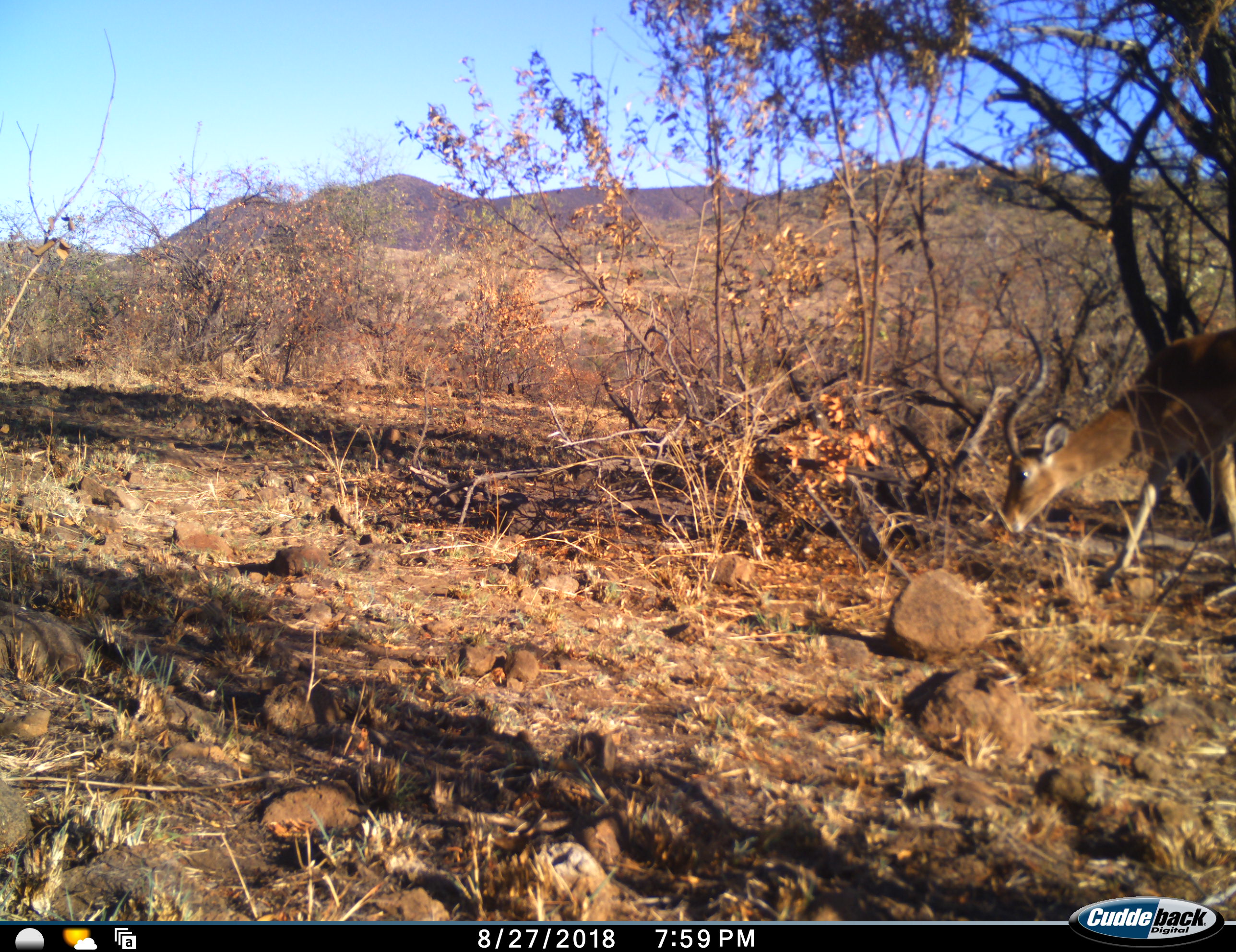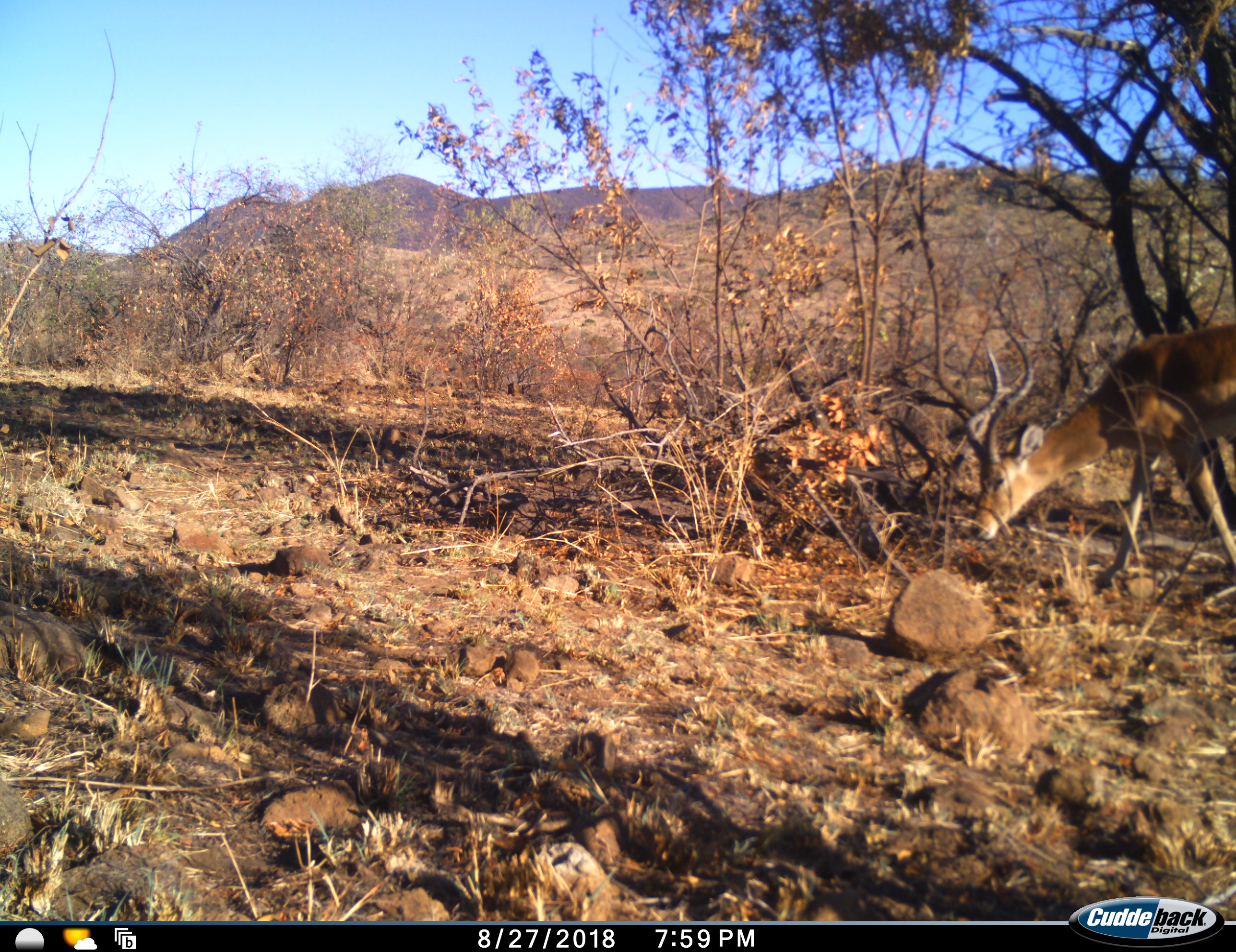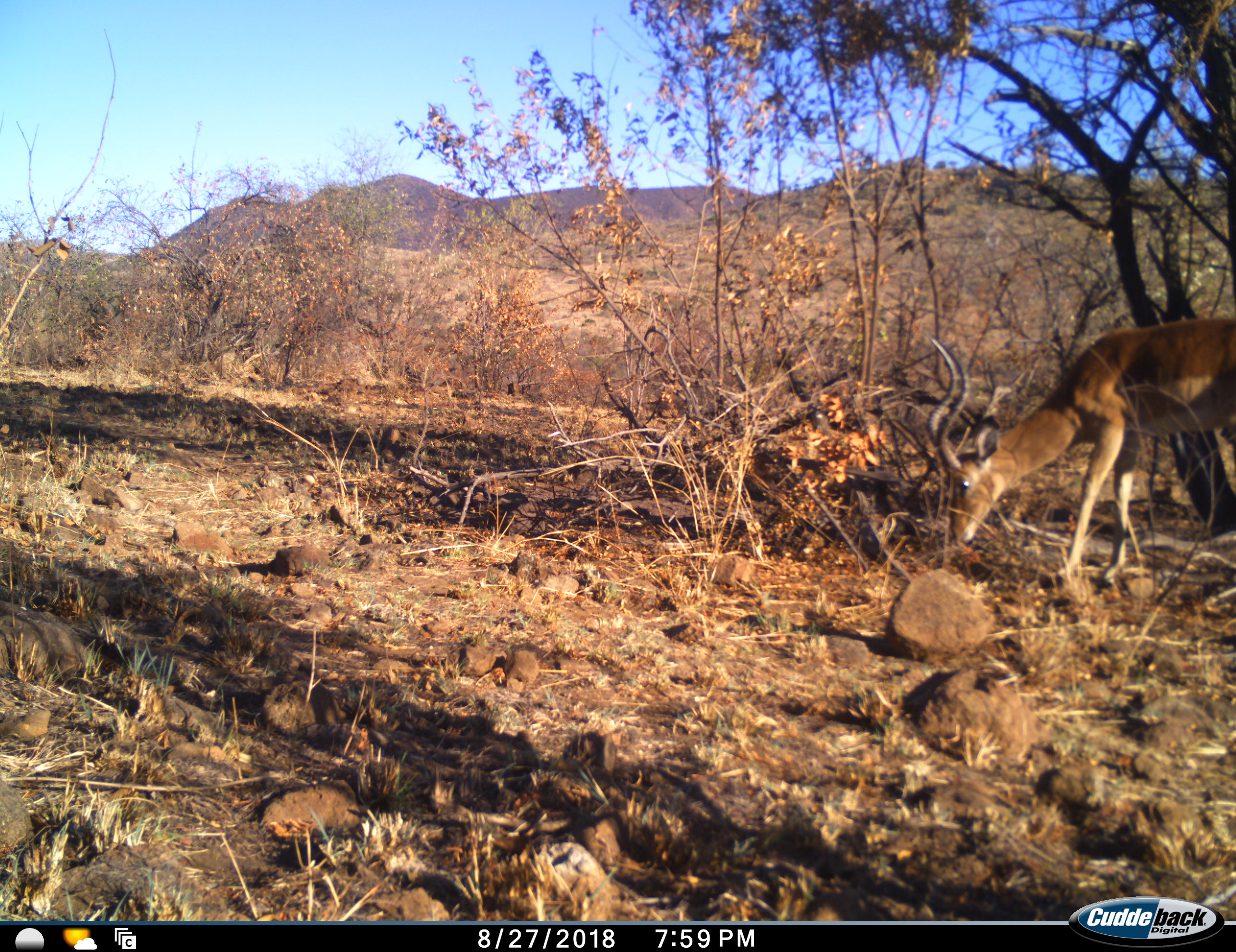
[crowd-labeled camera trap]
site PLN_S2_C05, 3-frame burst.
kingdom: Animalia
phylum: Chordata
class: Mammalia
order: Artiodactyla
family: Bovidae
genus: Aepyceros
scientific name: Aepyceros melampus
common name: impala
Impala (Aepyceros melampus), count 1. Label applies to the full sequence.